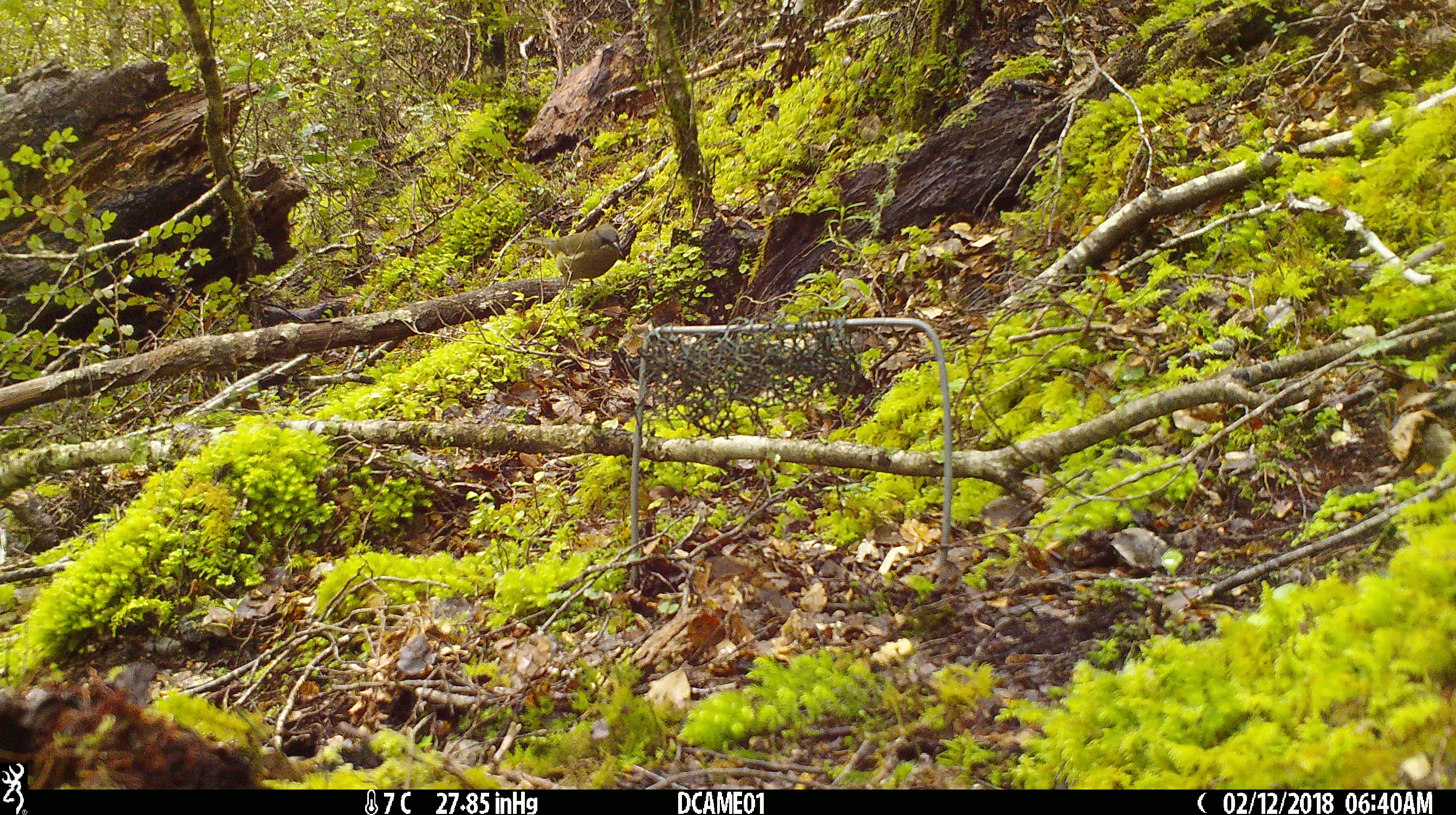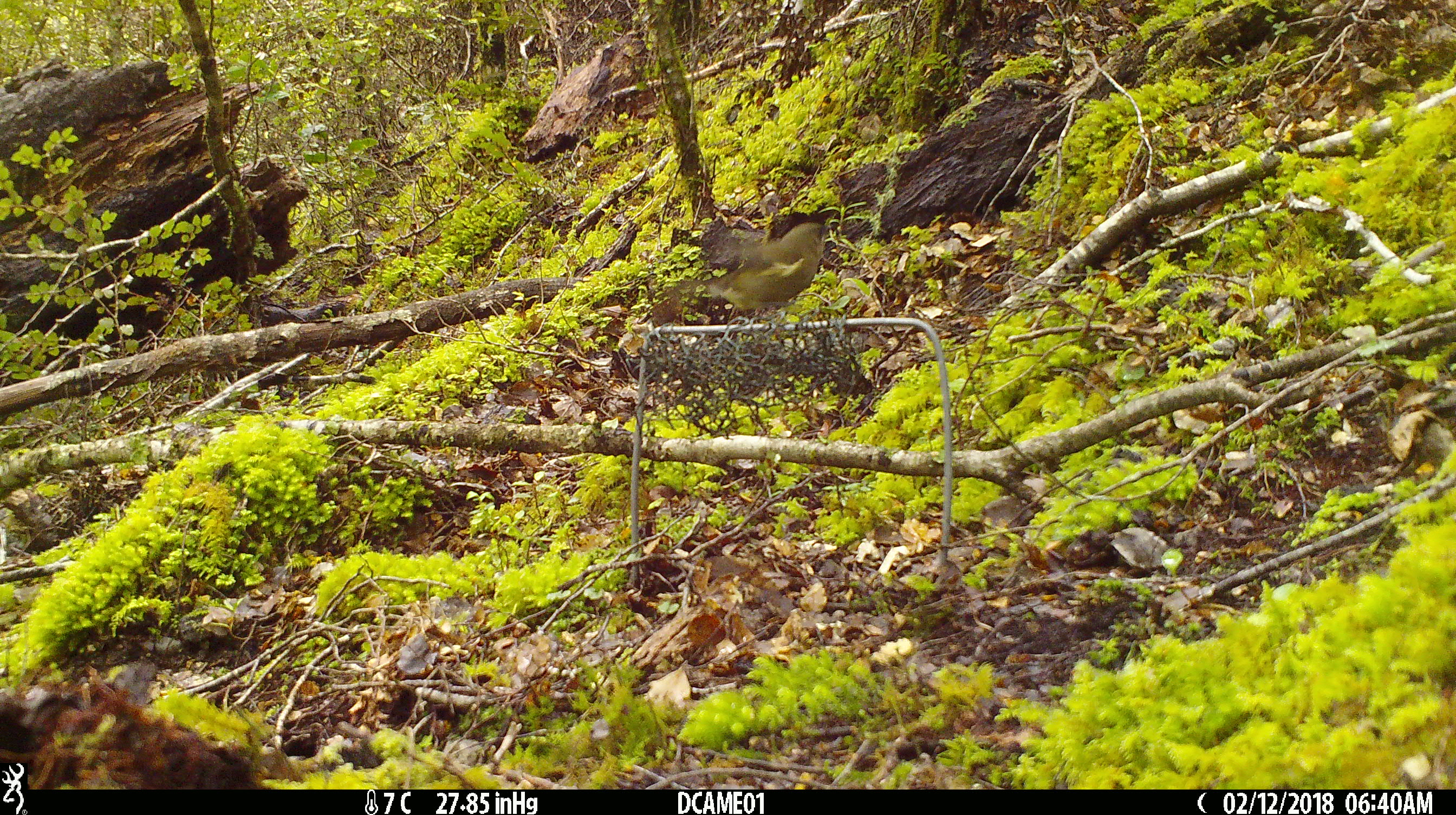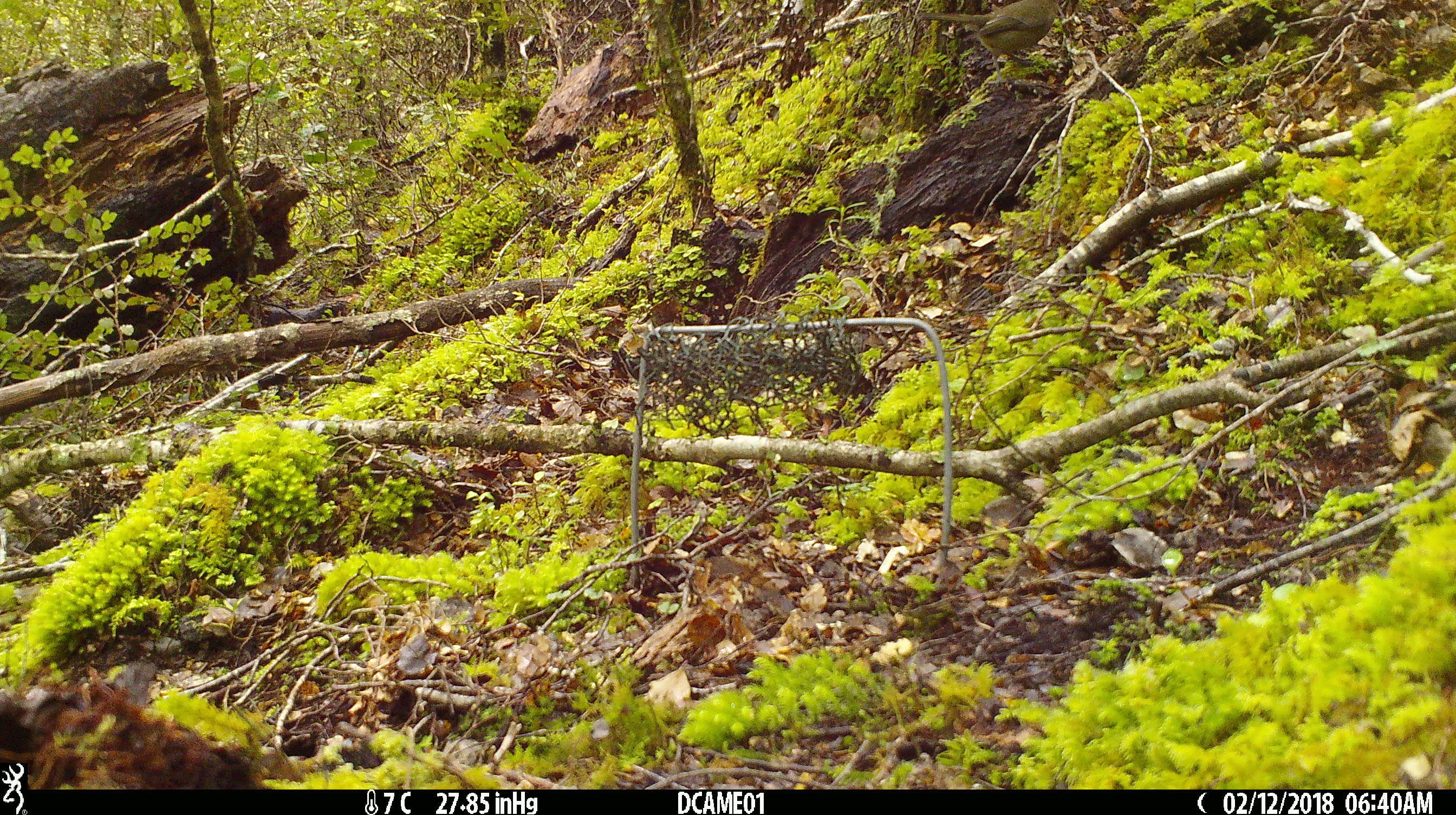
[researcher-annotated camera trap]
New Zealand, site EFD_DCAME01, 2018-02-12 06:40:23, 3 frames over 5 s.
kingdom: Animalia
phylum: Chordata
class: Aves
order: Passeriformes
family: Meliphagidae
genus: Anthornis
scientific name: Anthornis melanura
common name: new zealand bellbird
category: bellbird